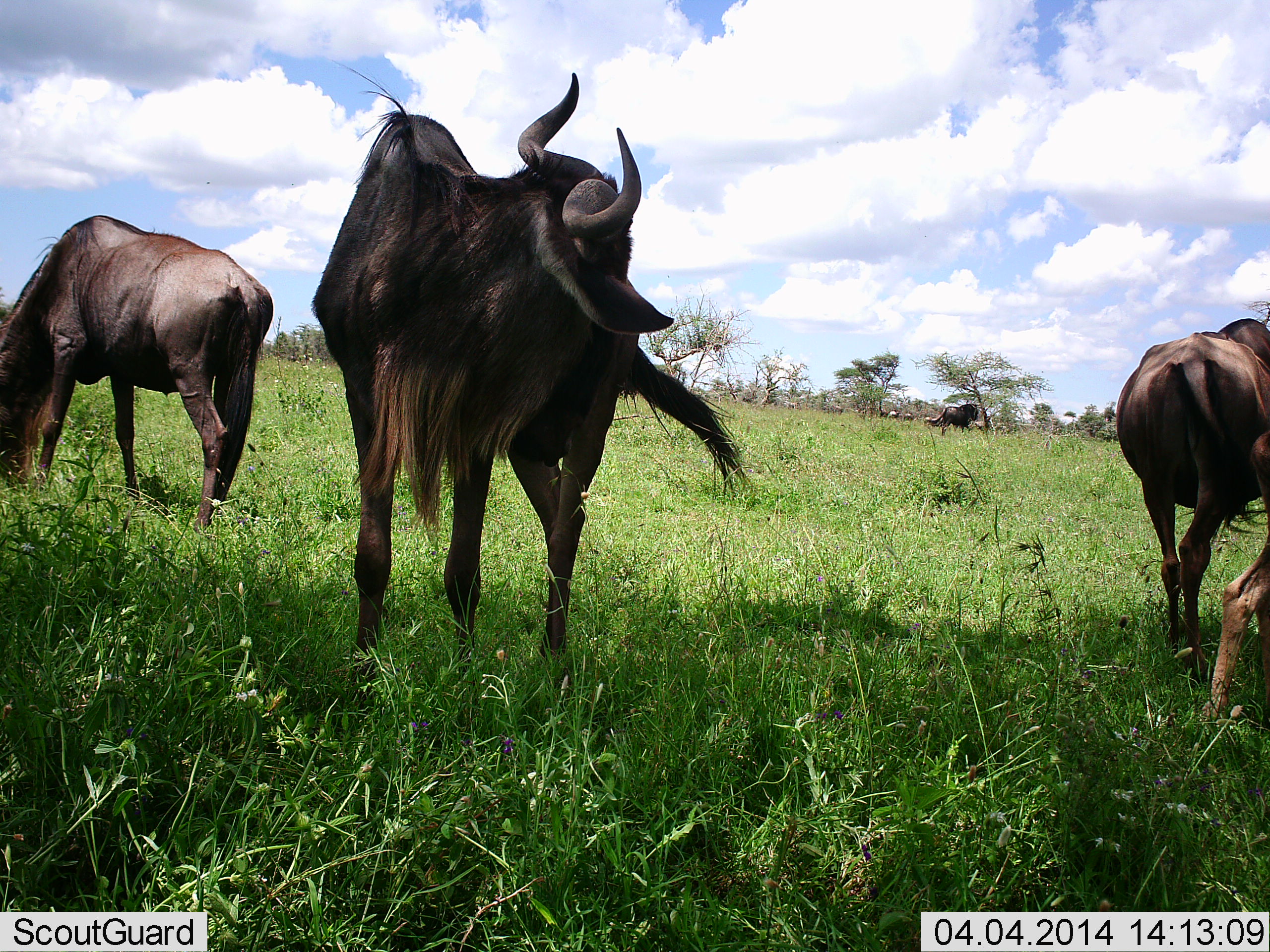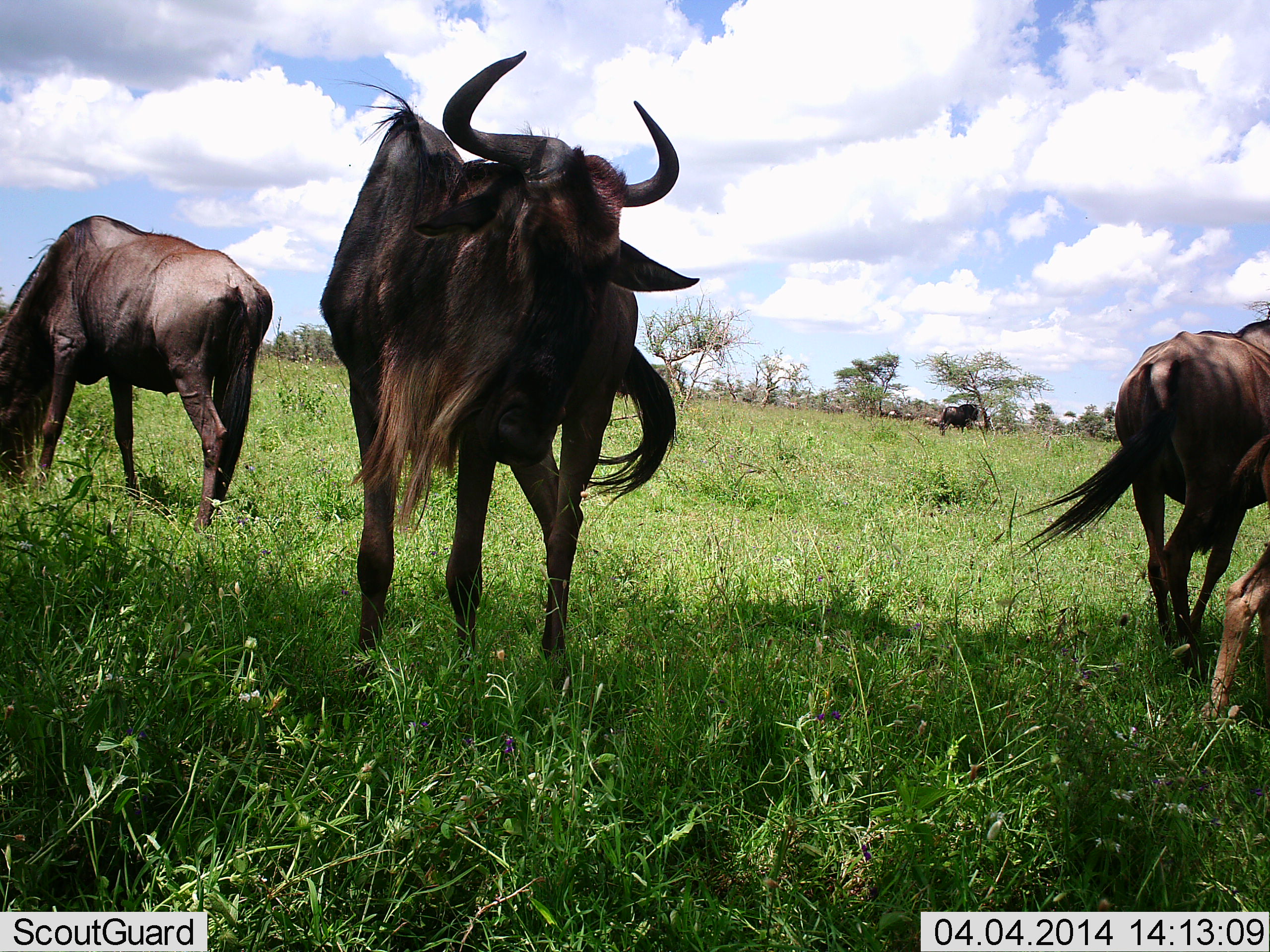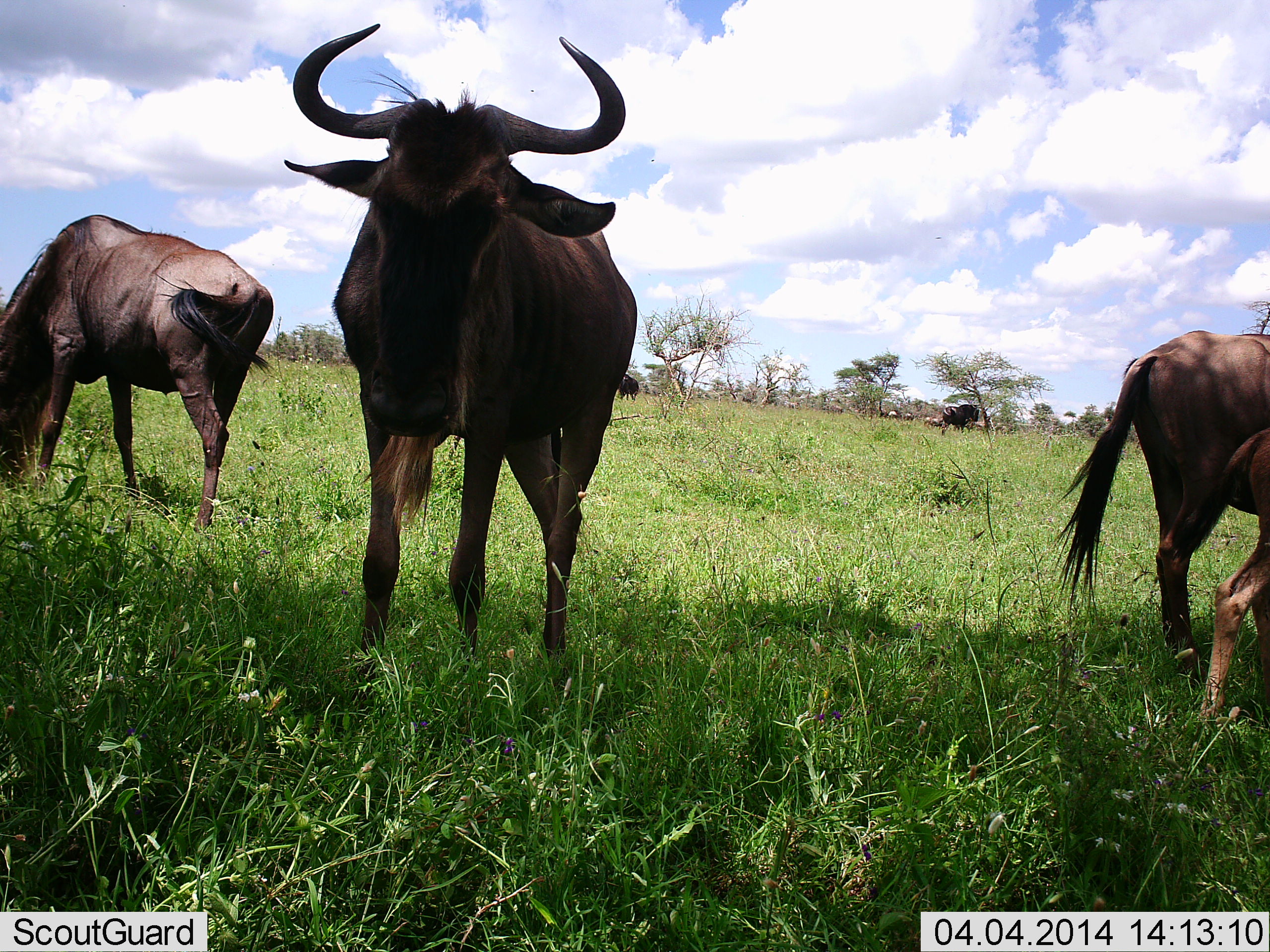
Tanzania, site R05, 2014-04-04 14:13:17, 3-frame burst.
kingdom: Animalia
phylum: Chordata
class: Mammalia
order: Artiodactyla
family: Bovidae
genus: Connochaetes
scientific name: Connochaetes taurinus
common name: blue wildebeest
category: wildebeest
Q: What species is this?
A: Wildebeest (blue wildebeest) (Connochaetes taurinus).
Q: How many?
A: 5.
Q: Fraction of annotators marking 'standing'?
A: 90%.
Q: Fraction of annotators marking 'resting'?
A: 10%.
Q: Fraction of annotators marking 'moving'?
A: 10%.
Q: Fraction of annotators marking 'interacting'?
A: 0%.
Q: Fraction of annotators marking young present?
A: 20%.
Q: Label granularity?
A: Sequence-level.